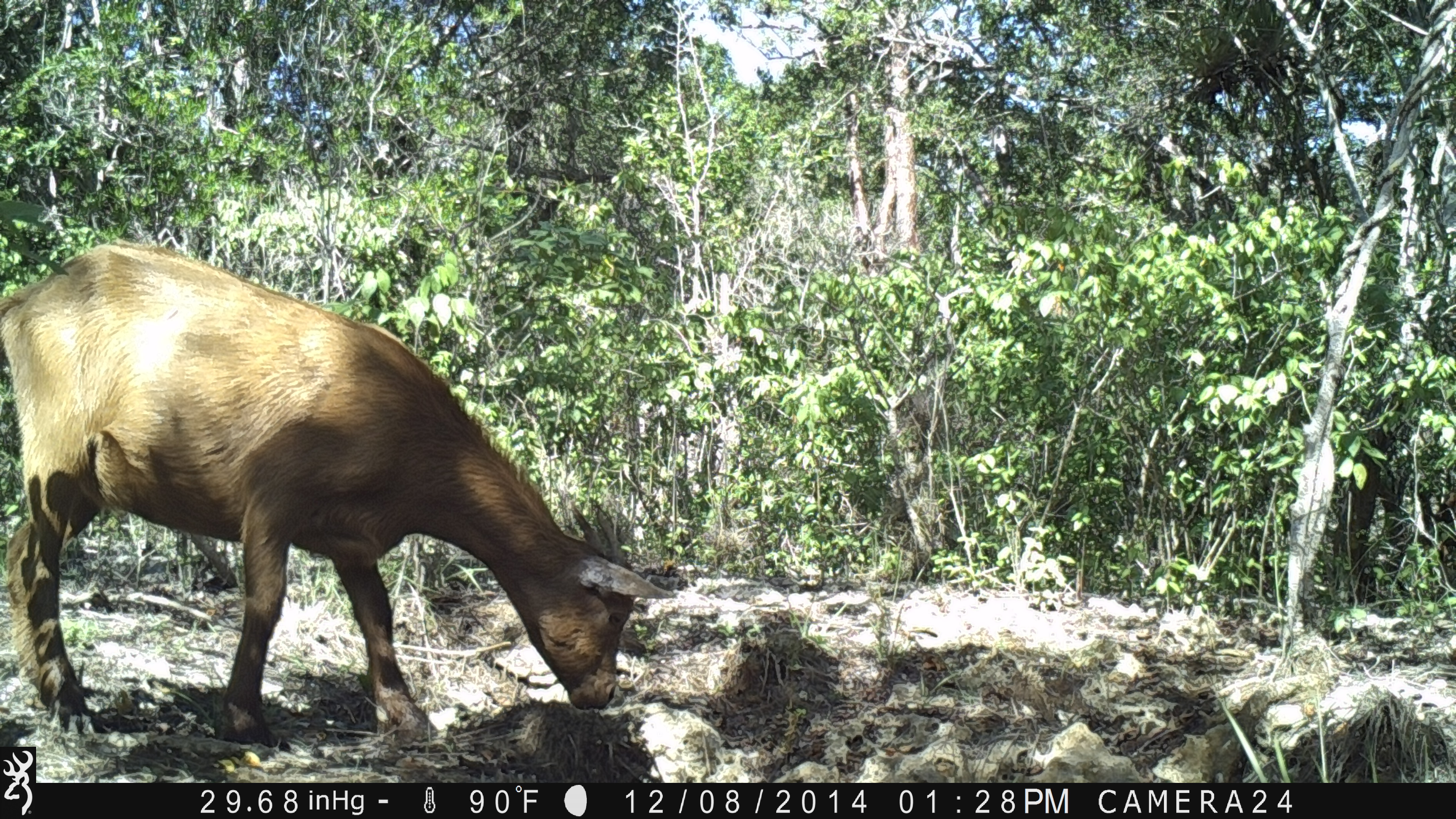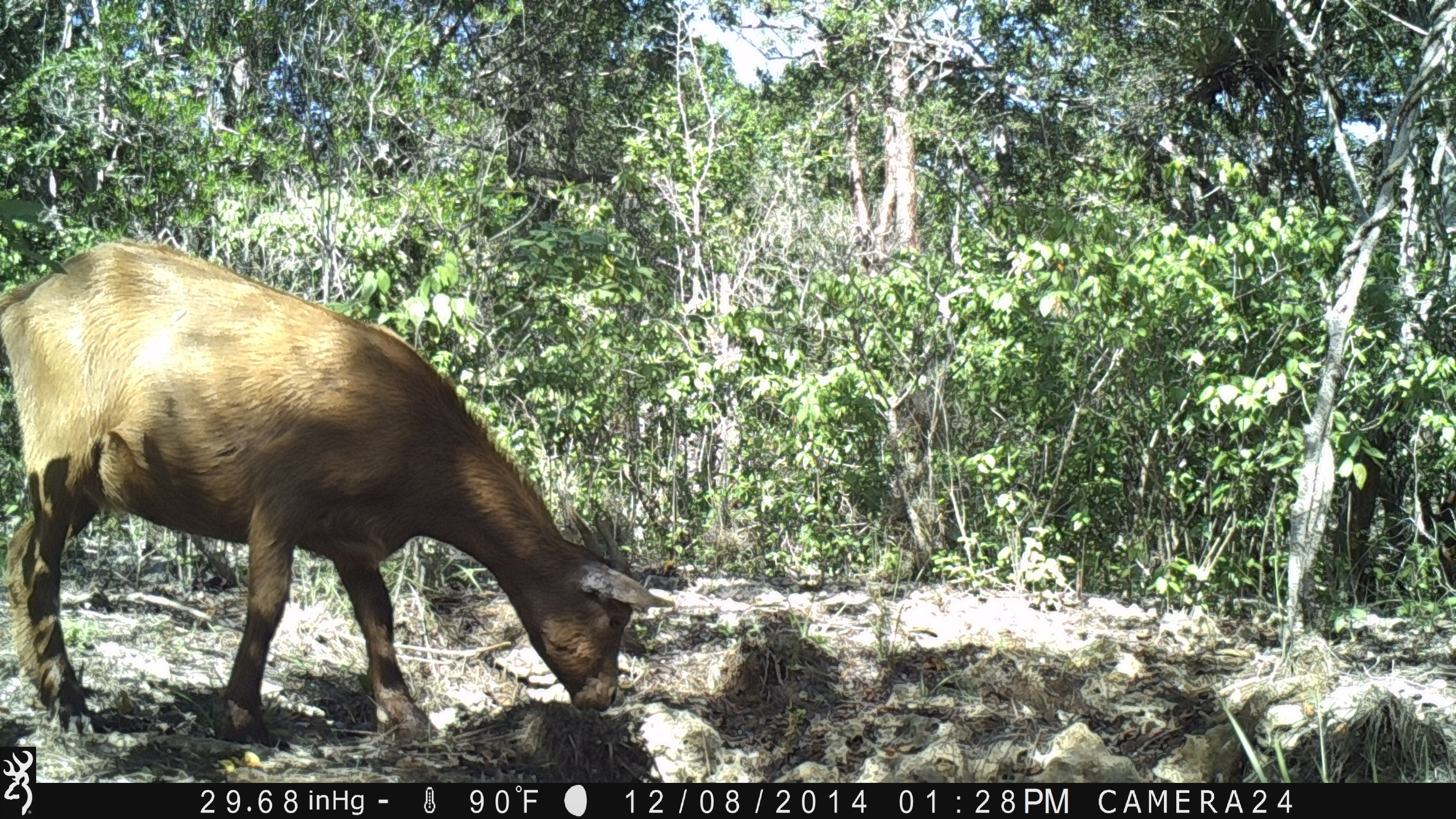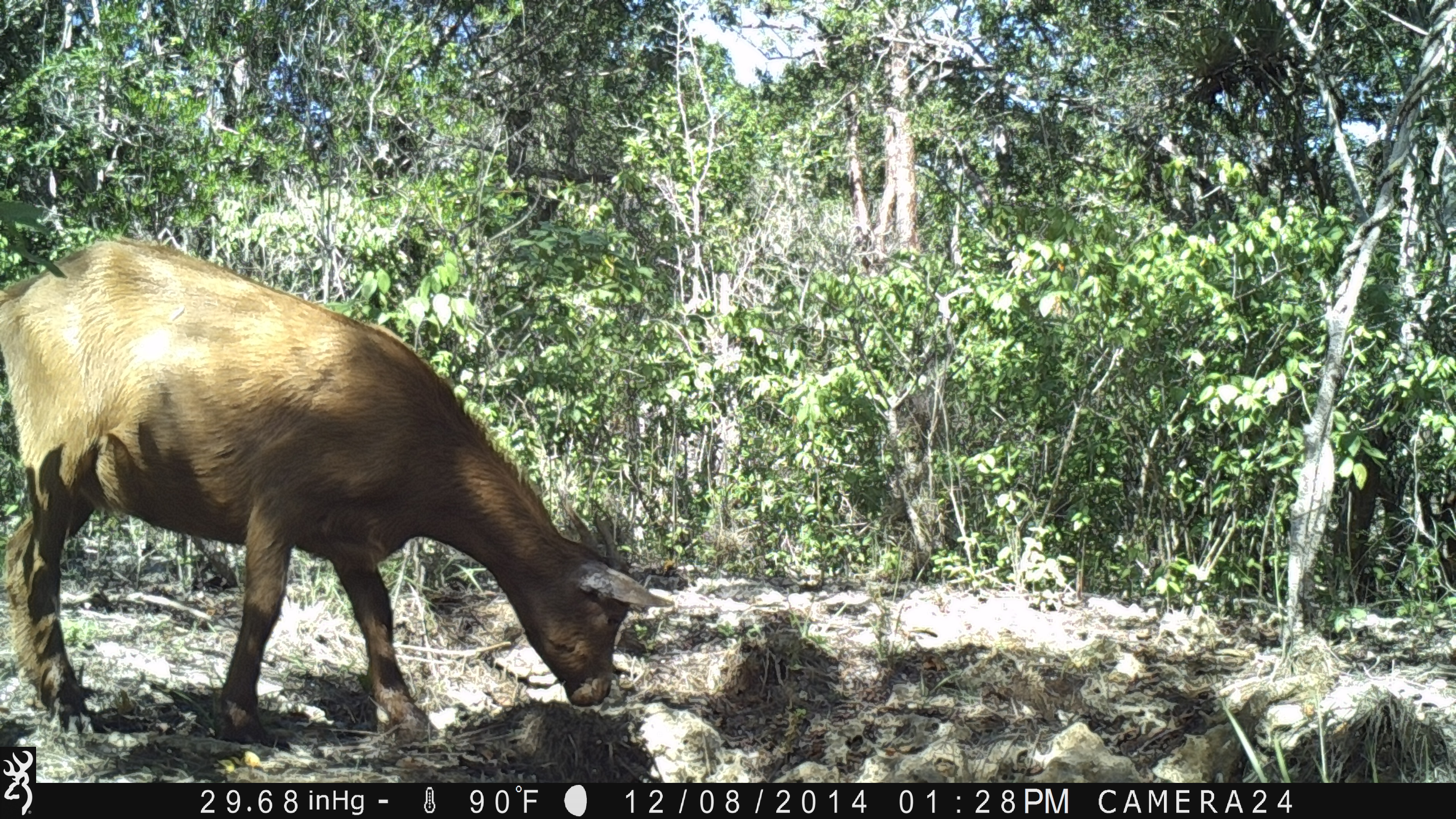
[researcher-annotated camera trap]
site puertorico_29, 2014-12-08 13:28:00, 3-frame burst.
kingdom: Animalia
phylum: Chordata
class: Mammalia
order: Artiodactyla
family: Bovidae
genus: Capra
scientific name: Capra hircus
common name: goat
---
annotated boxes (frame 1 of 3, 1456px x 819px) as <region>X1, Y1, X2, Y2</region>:
goat: <region>0, 246, 682, 755</region>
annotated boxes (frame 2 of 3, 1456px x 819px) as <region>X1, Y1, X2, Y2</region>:
goat: <region>0, 245, 676, 755</region>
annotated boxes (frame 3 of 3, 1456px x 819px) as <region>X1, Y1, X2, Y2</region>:
goat: <region>0, 242, 678, 752</region>